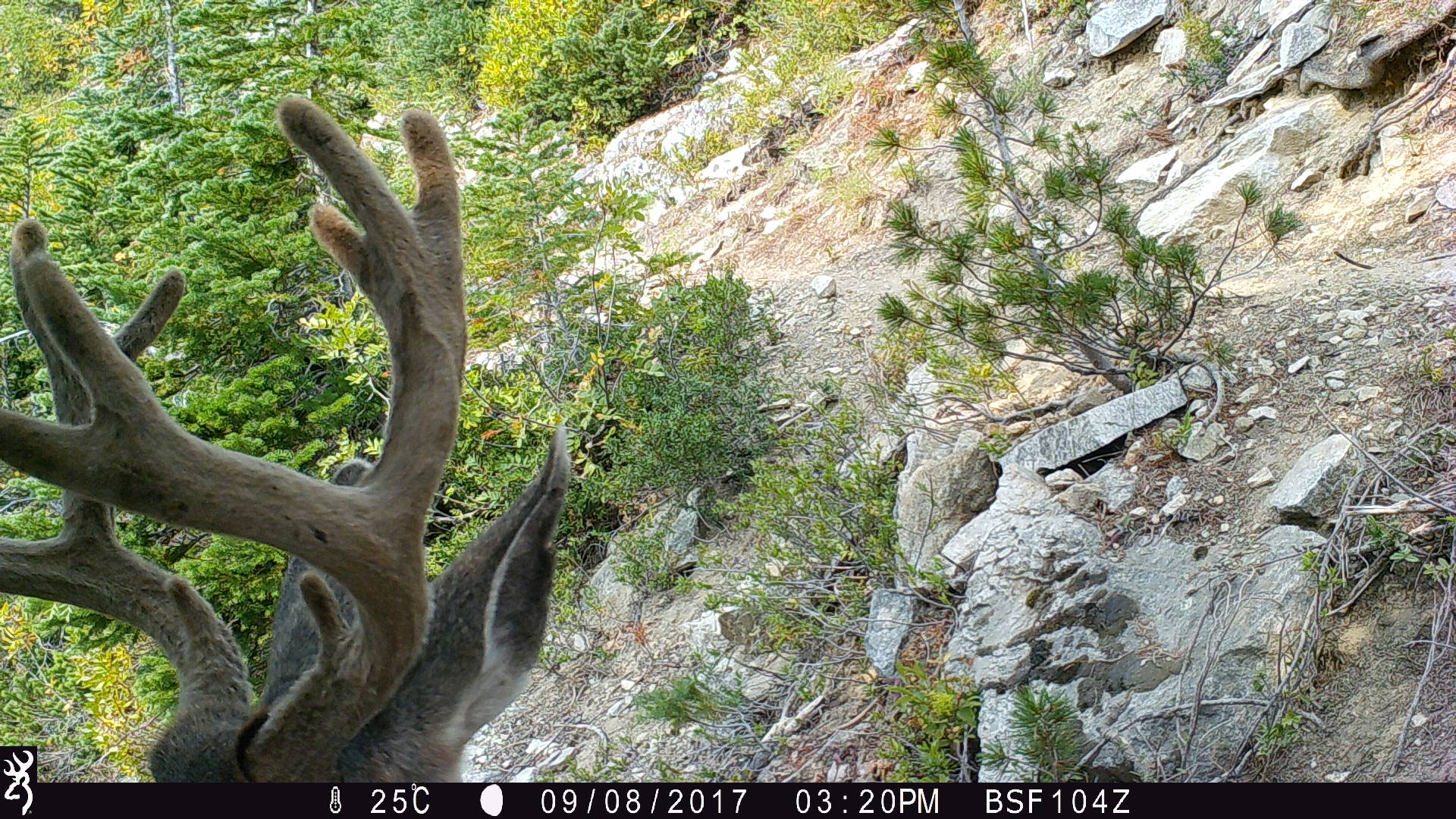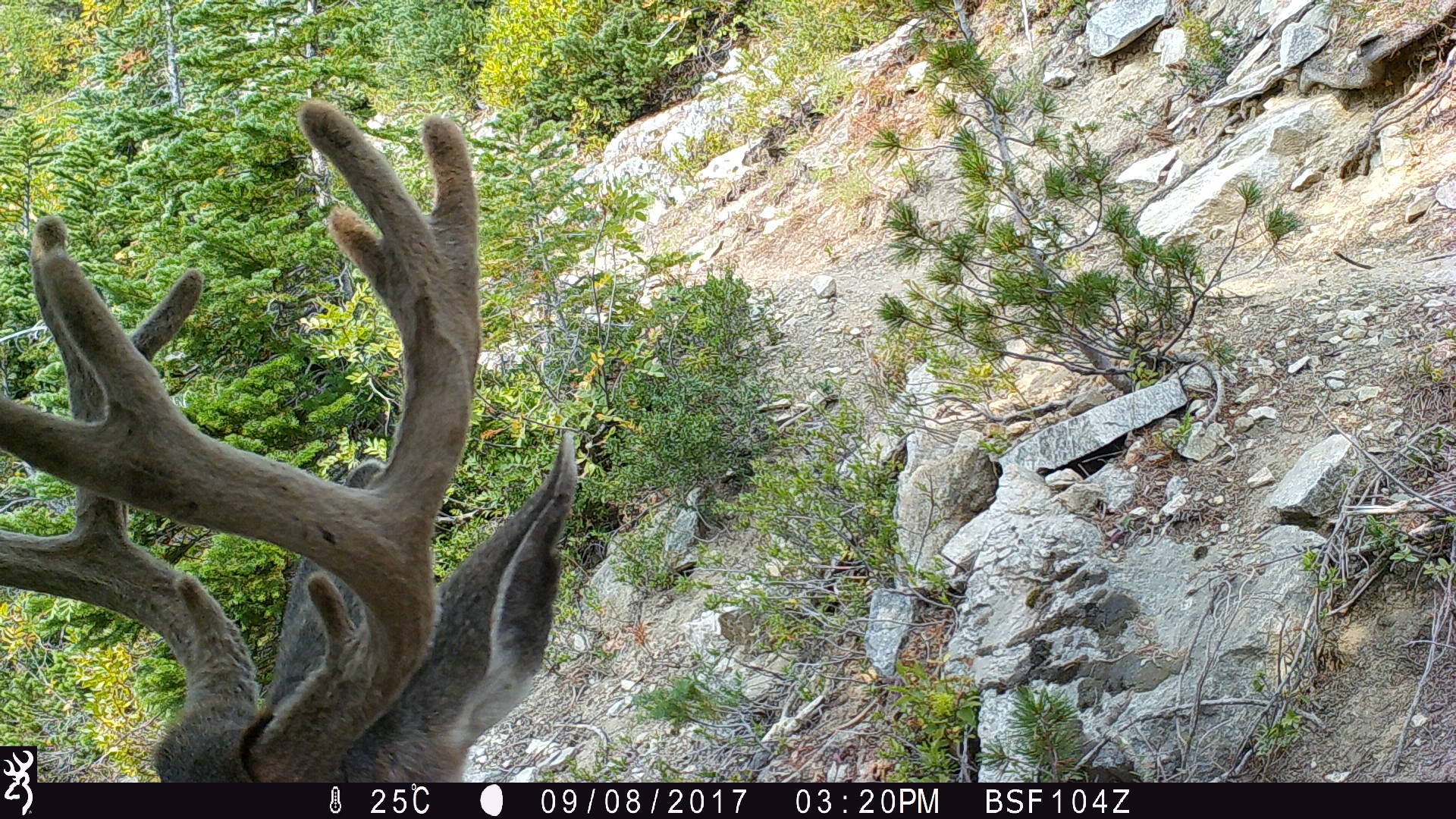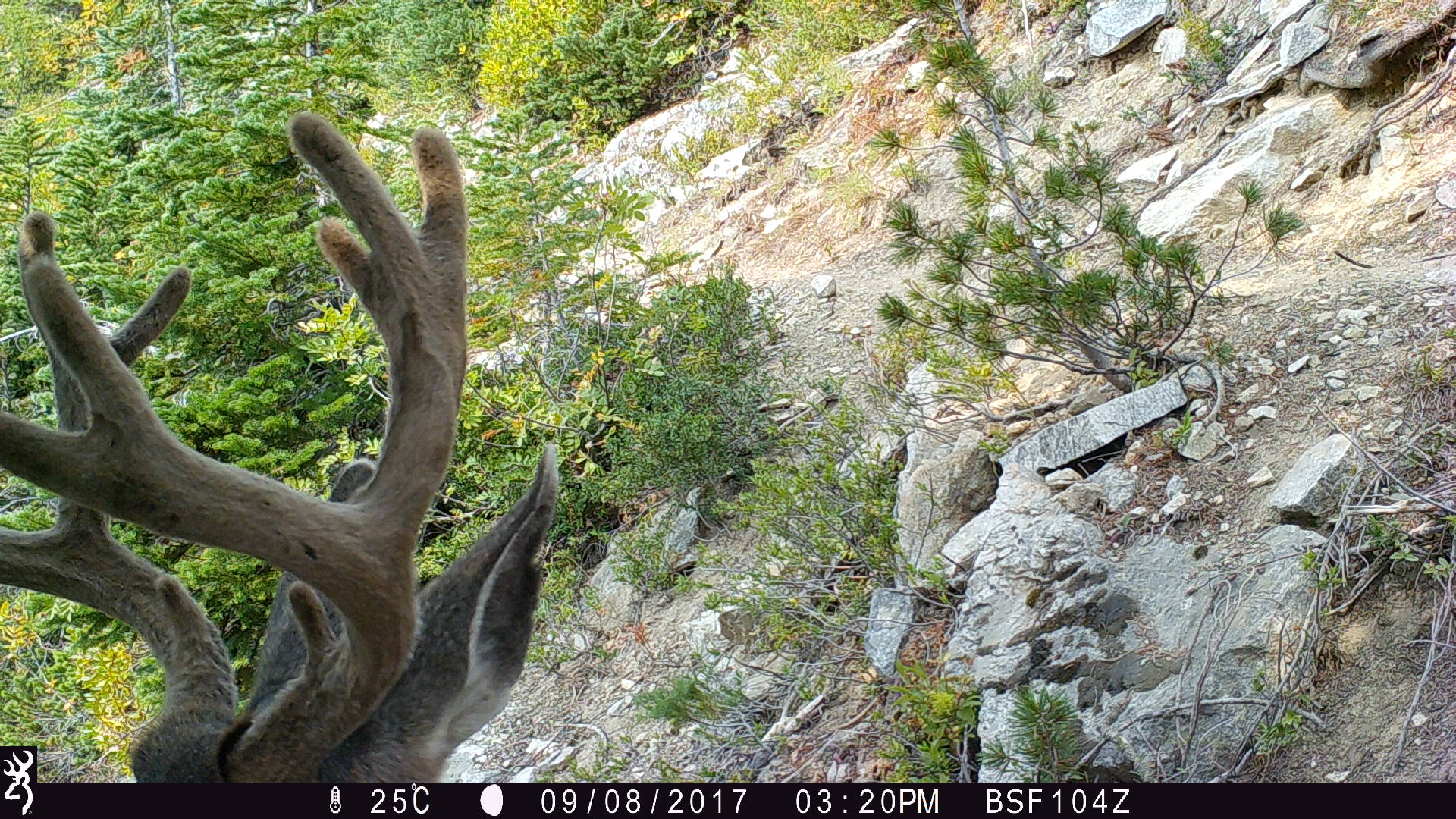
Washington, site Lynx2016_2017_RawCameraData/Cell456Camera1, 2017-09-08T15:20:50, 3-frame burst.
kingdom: Animalia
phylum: Chordata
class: Mammalia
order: Artiodactyla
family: Cervidae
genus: Odocoileus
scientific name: Odocoileus hemionus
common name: mule deer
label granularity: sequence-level